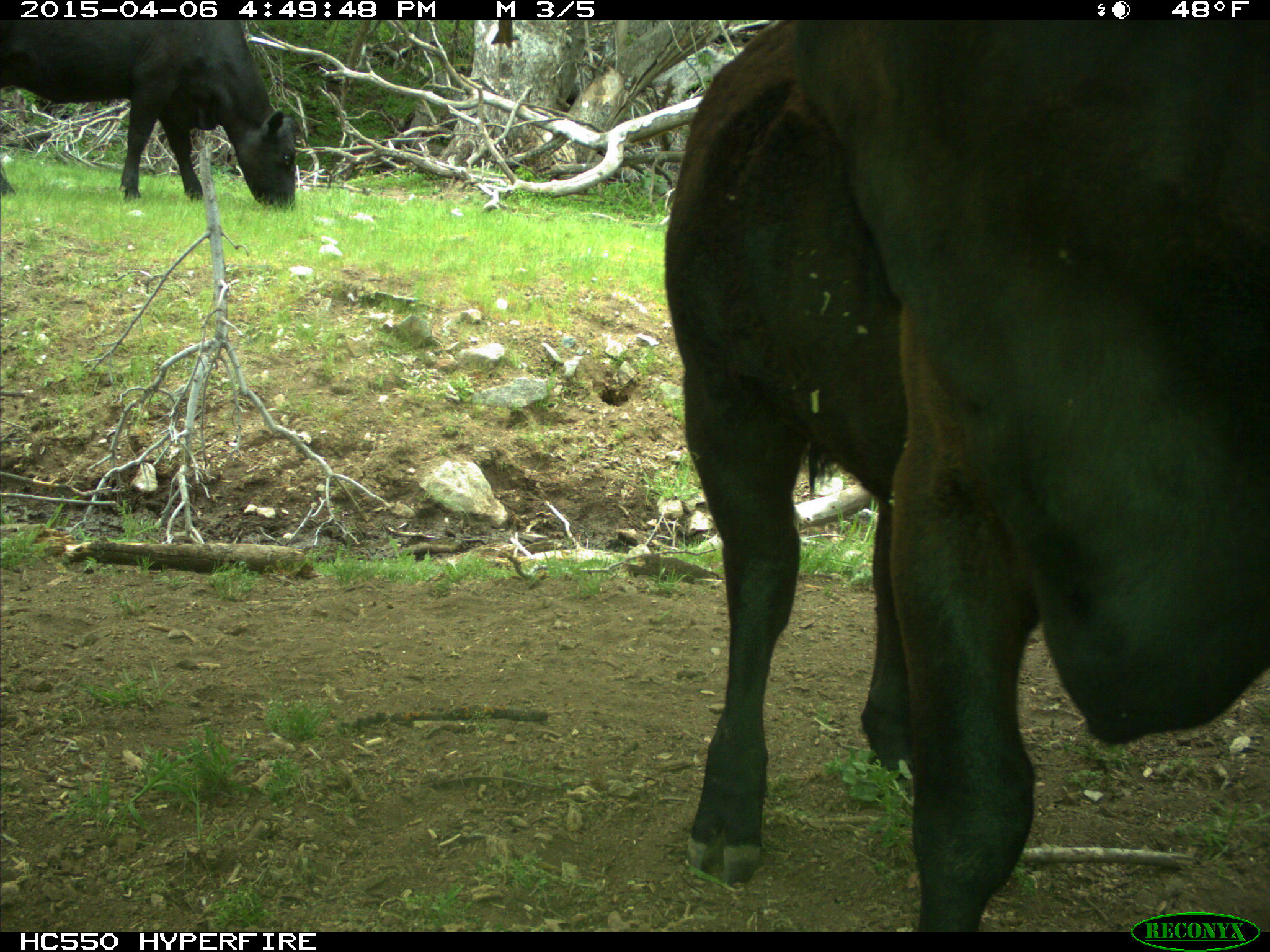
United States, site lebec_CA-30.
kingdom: Animalia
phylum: Chordata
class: Mammalia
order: Artiodactyla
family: Bovidae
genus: Bos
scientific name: Bos taurus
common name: domestic cow